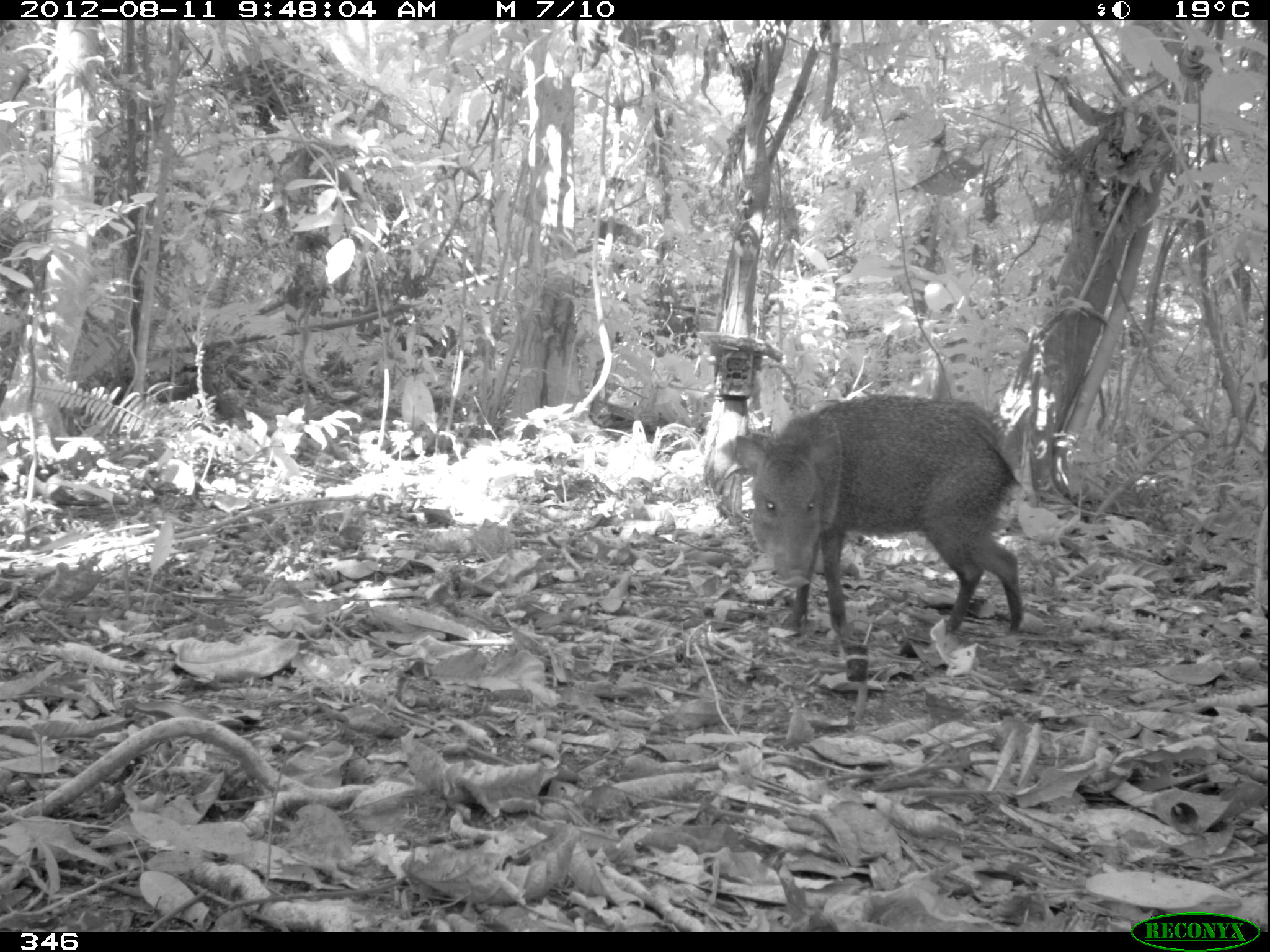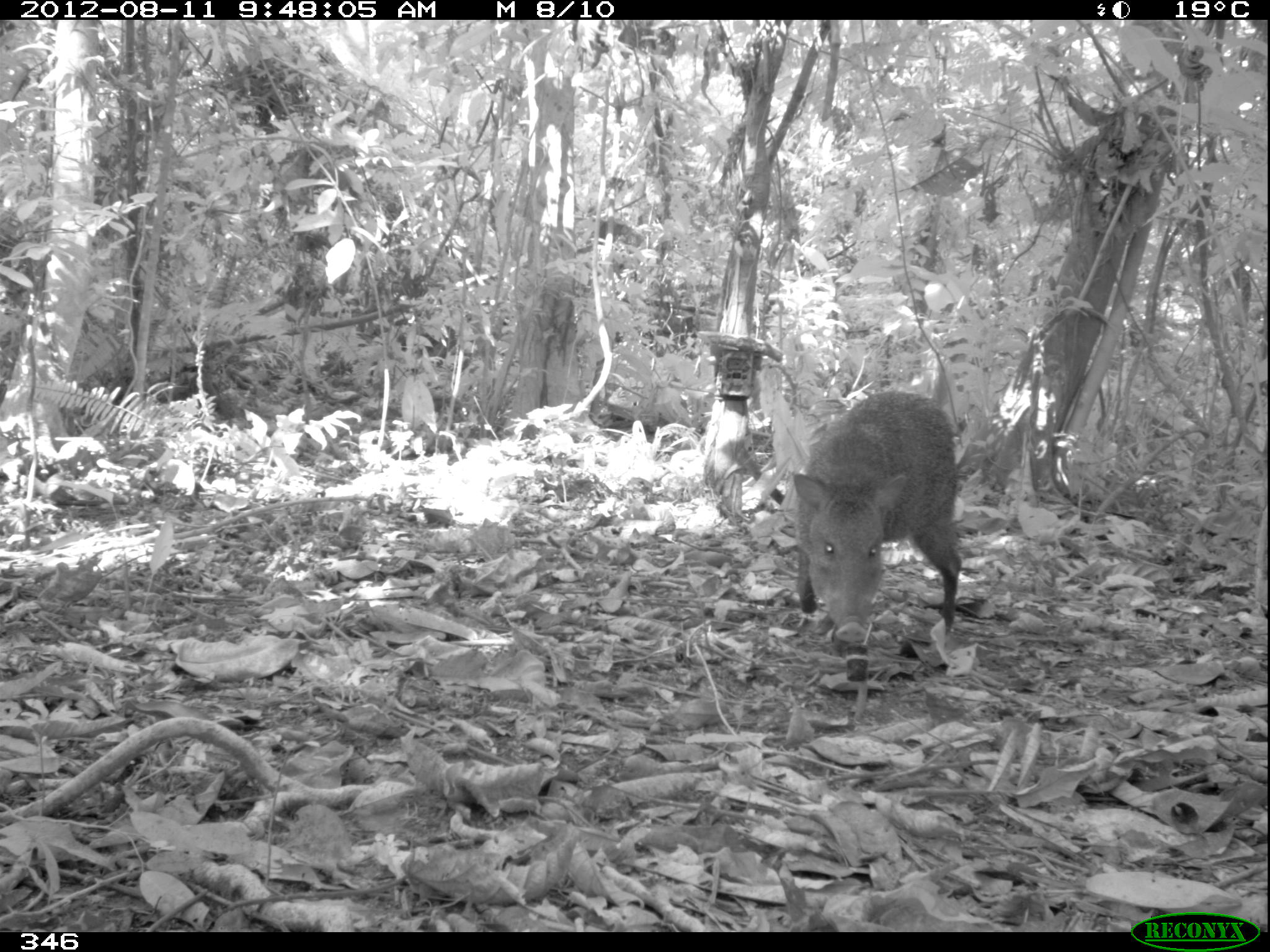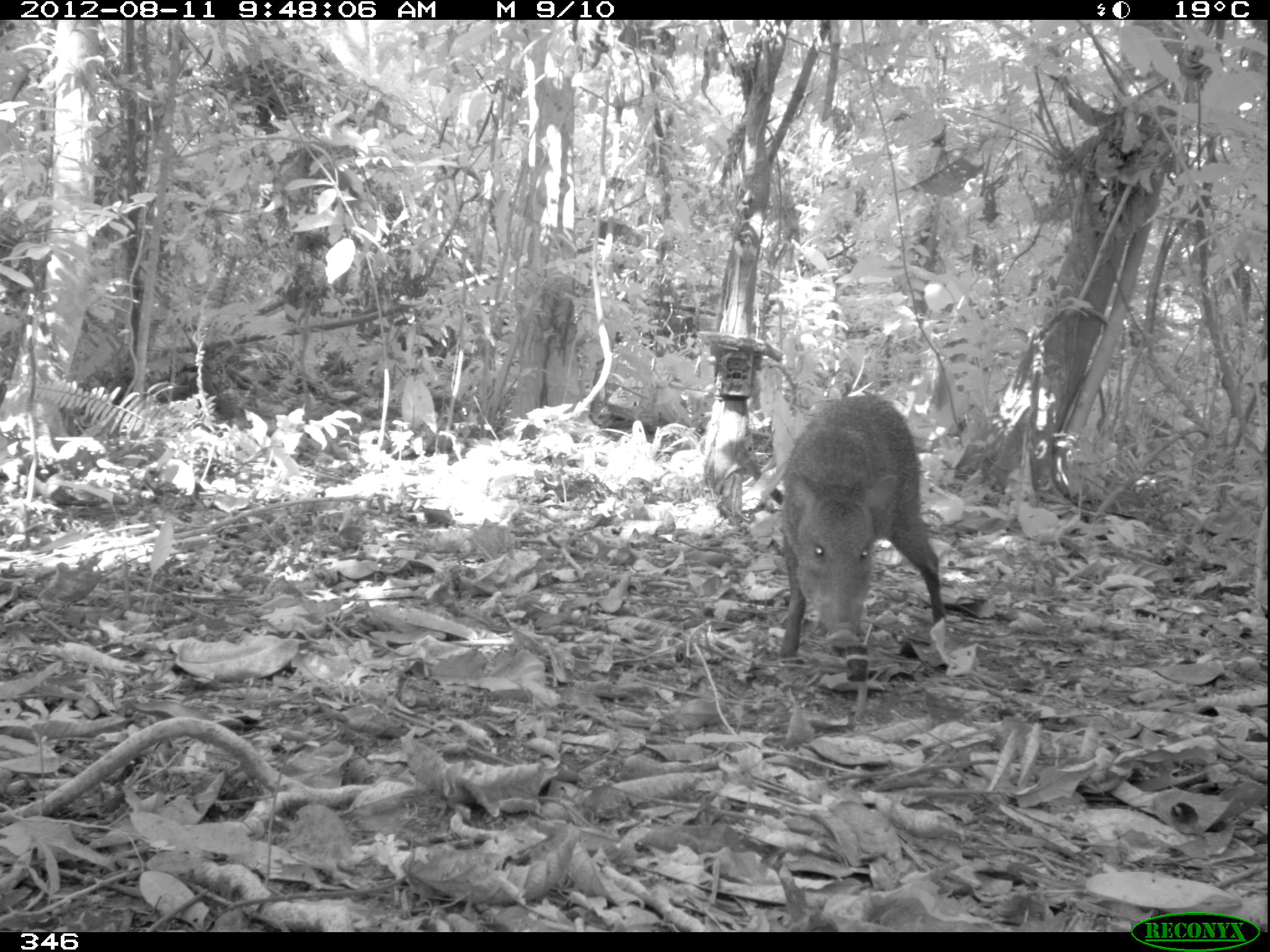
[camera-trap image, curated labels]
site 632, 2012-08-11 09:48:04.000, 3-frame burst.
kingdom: Animalia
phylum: Chordata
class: Mammalia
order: Artiodactyla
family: Tayassuidae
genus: Pecari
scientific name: Pecari tajacu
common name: collared peccary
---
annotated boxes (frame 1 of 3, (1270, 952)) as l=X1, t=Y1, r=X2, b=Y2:
pecari tajacu: l=715, t=393, r=1023, b=640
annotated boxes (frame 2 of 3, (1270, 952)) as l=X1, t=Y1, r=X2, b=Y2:
pecari tajacu: l=789, t=387, r=963, b=645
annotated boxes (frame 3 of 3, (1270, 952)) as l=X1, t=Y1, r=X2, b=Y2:
pecari tajacu: l=778, t=392, r=946, b=660